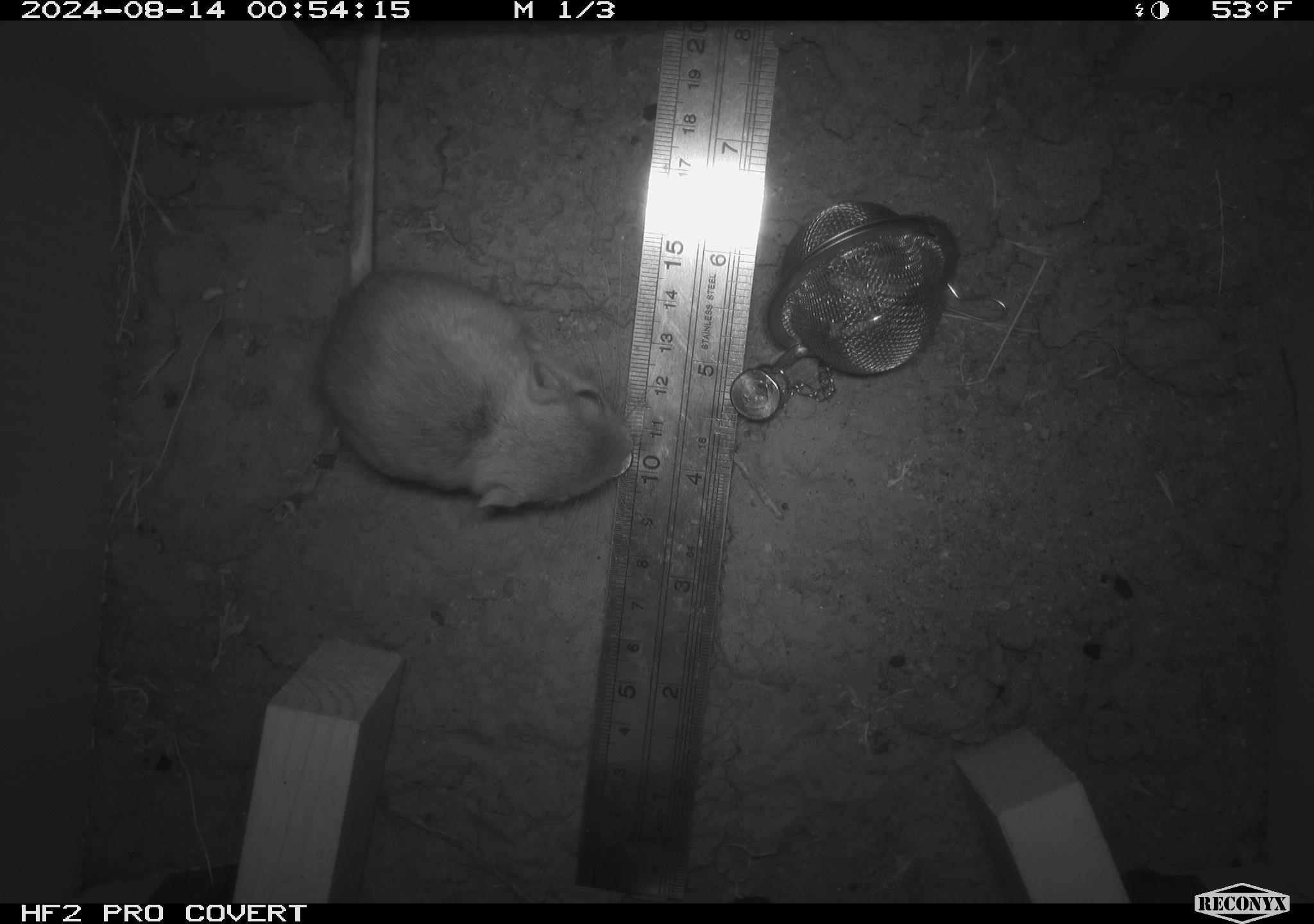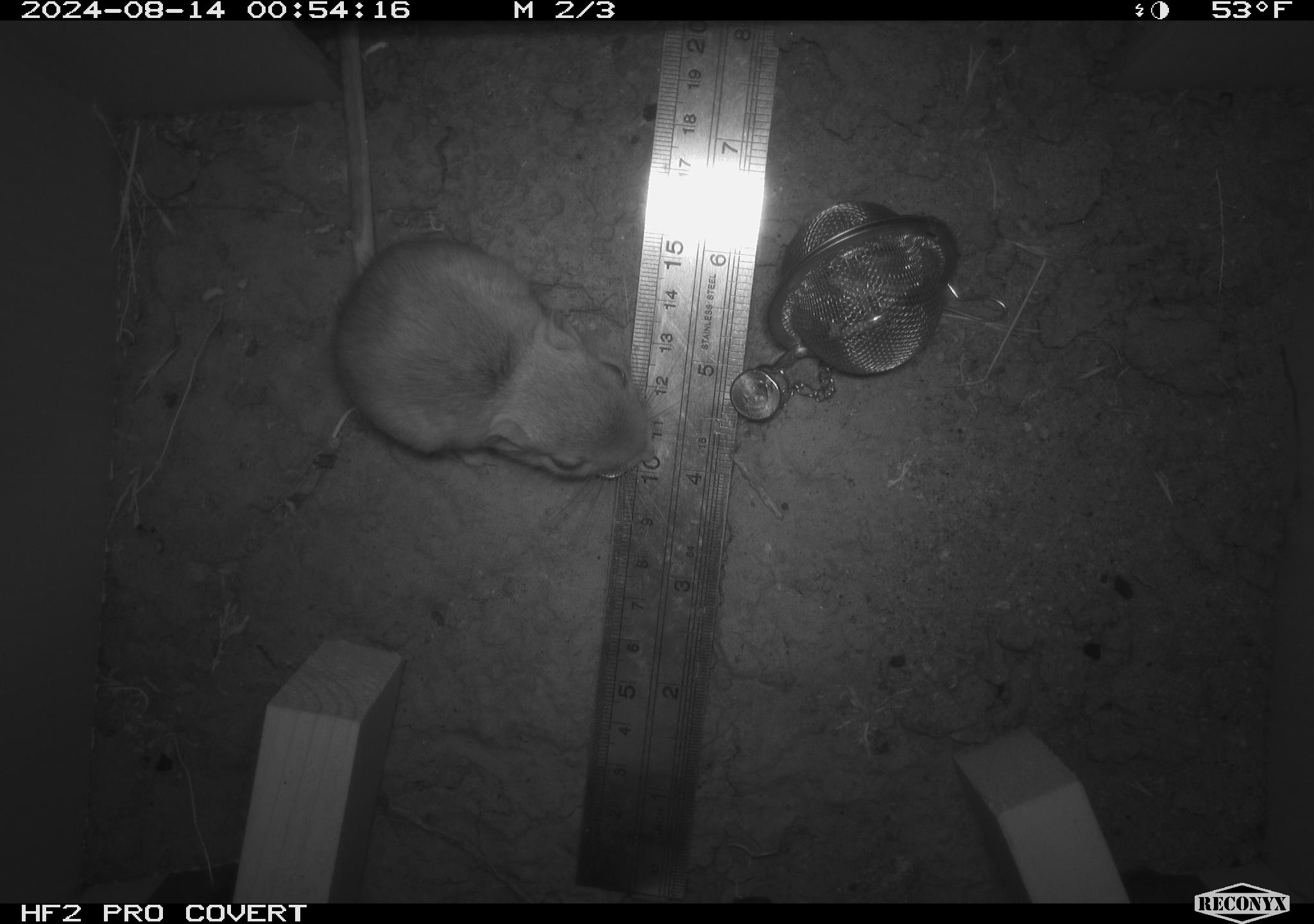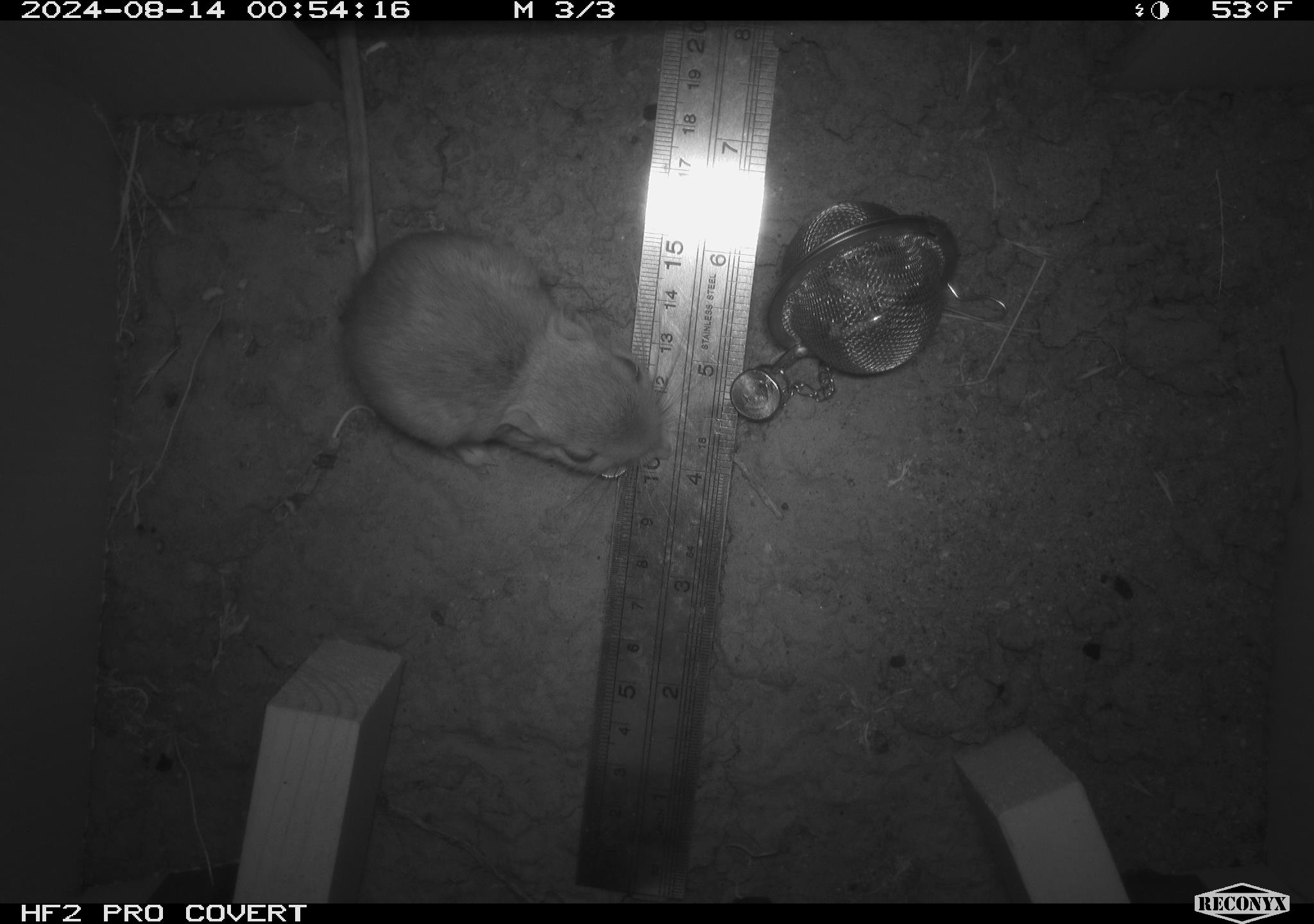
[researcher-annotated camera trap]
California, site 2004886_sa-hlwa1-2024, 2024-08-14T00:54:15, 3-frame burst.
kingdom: Animalia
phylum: Chordata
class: Mammalia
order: Rodentia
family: Heteromyidae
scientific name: Heteromyidae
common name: kangaroo rats and pocket mice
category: heteromyidae family